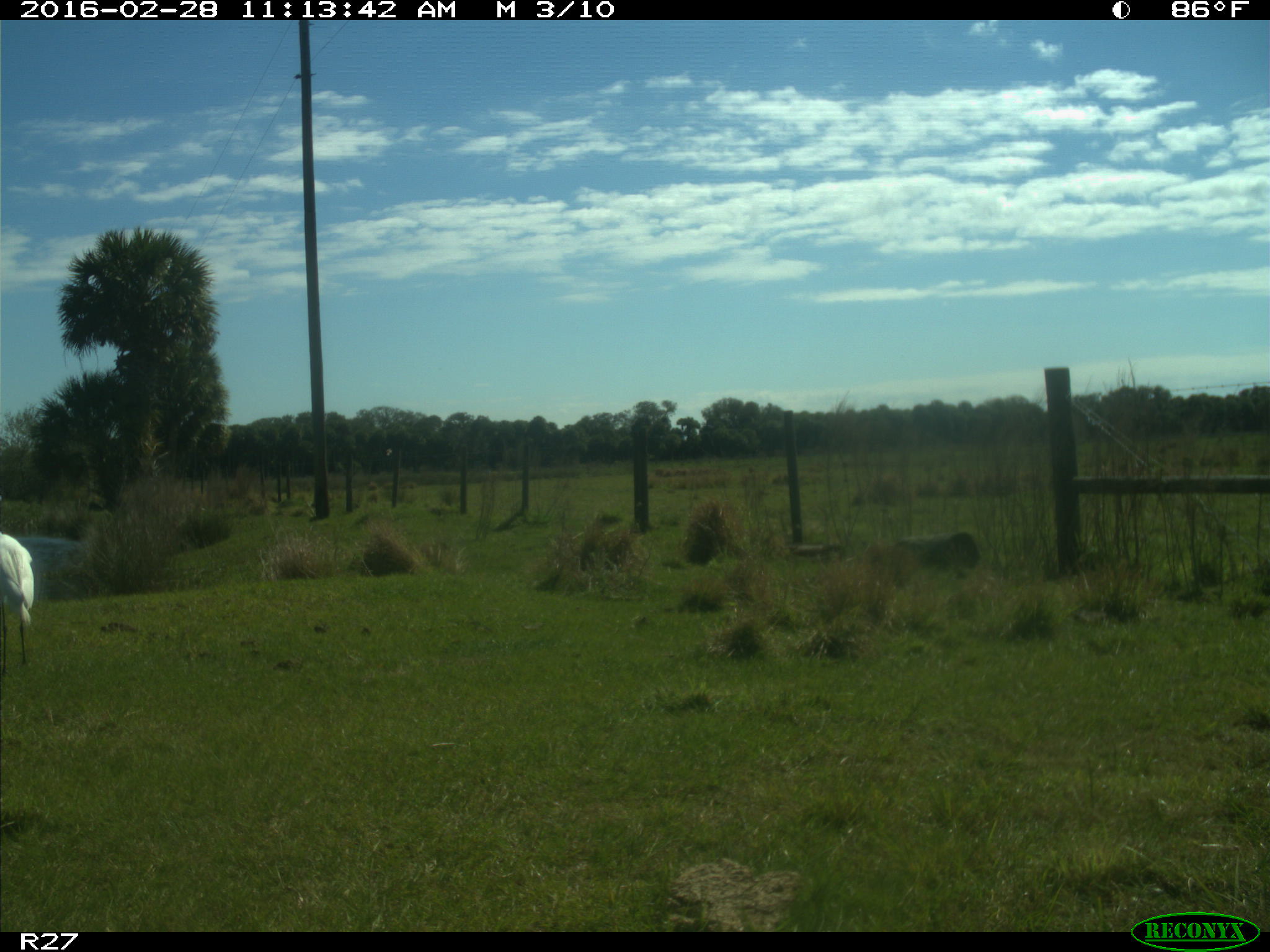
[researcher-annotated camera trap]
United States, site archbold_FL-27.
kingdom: Animalia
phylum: Chordata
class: Aves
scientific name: Aves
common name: birds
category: unidentified bird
Unidentified bird (birds) (Aves).